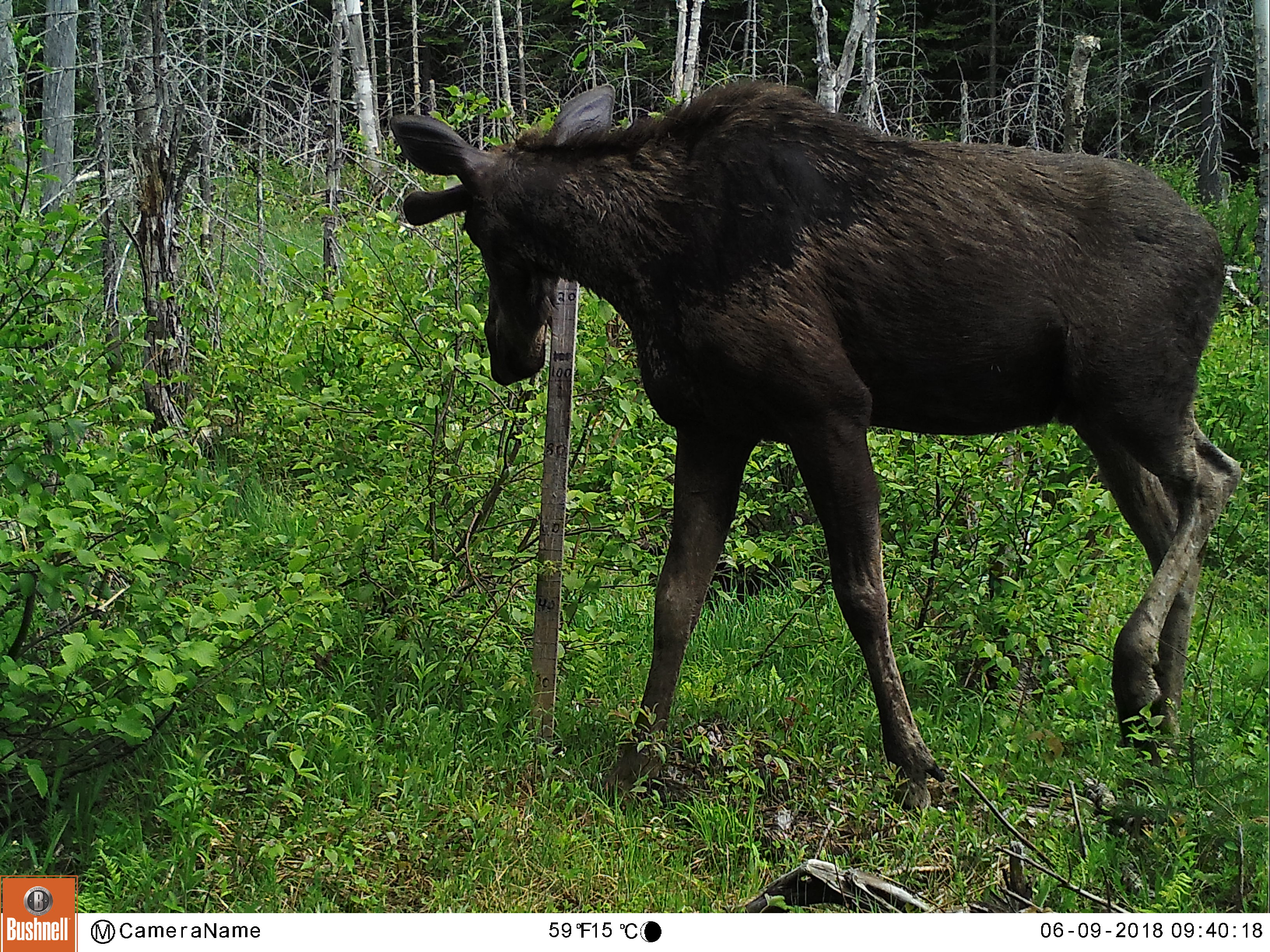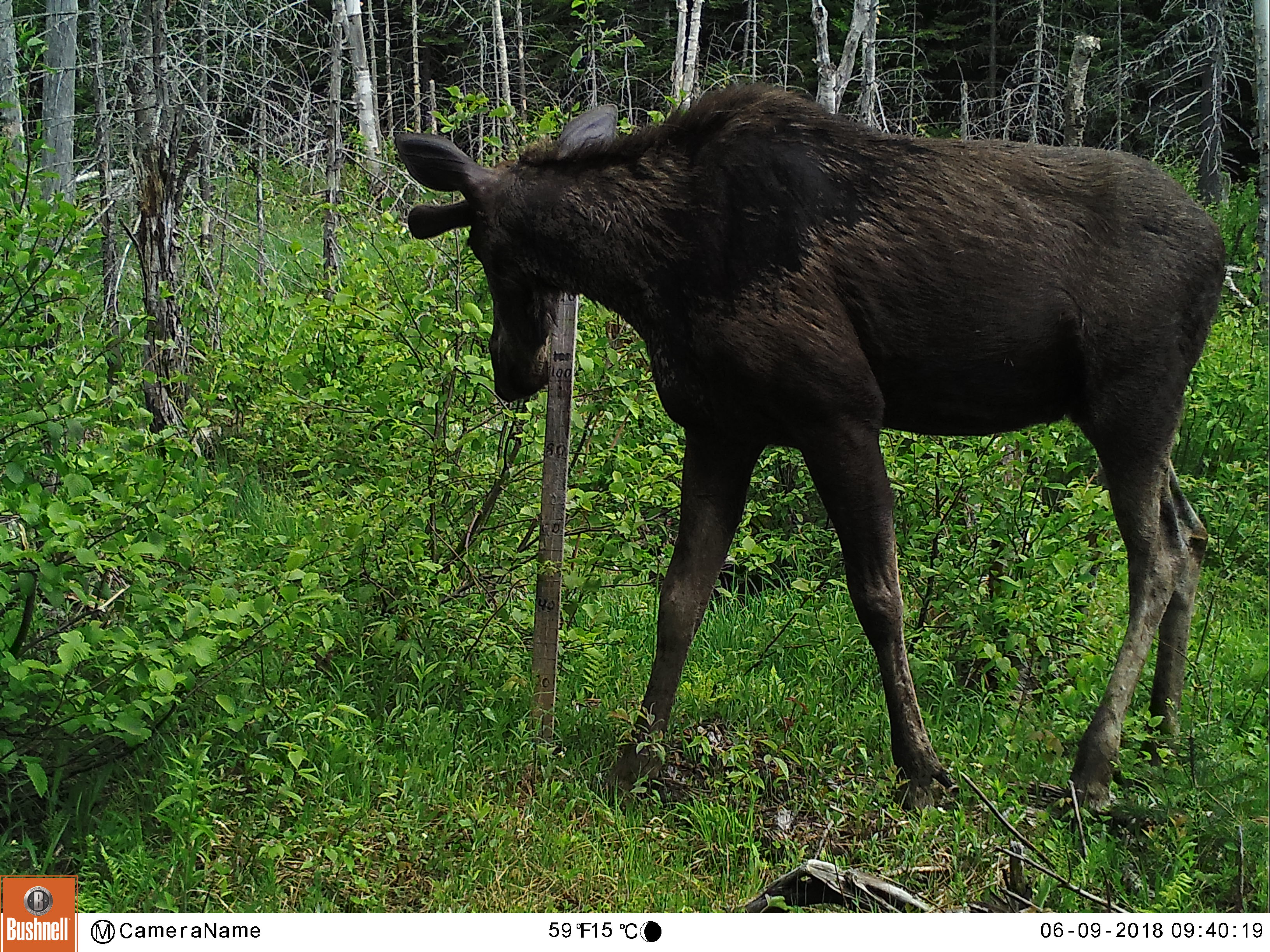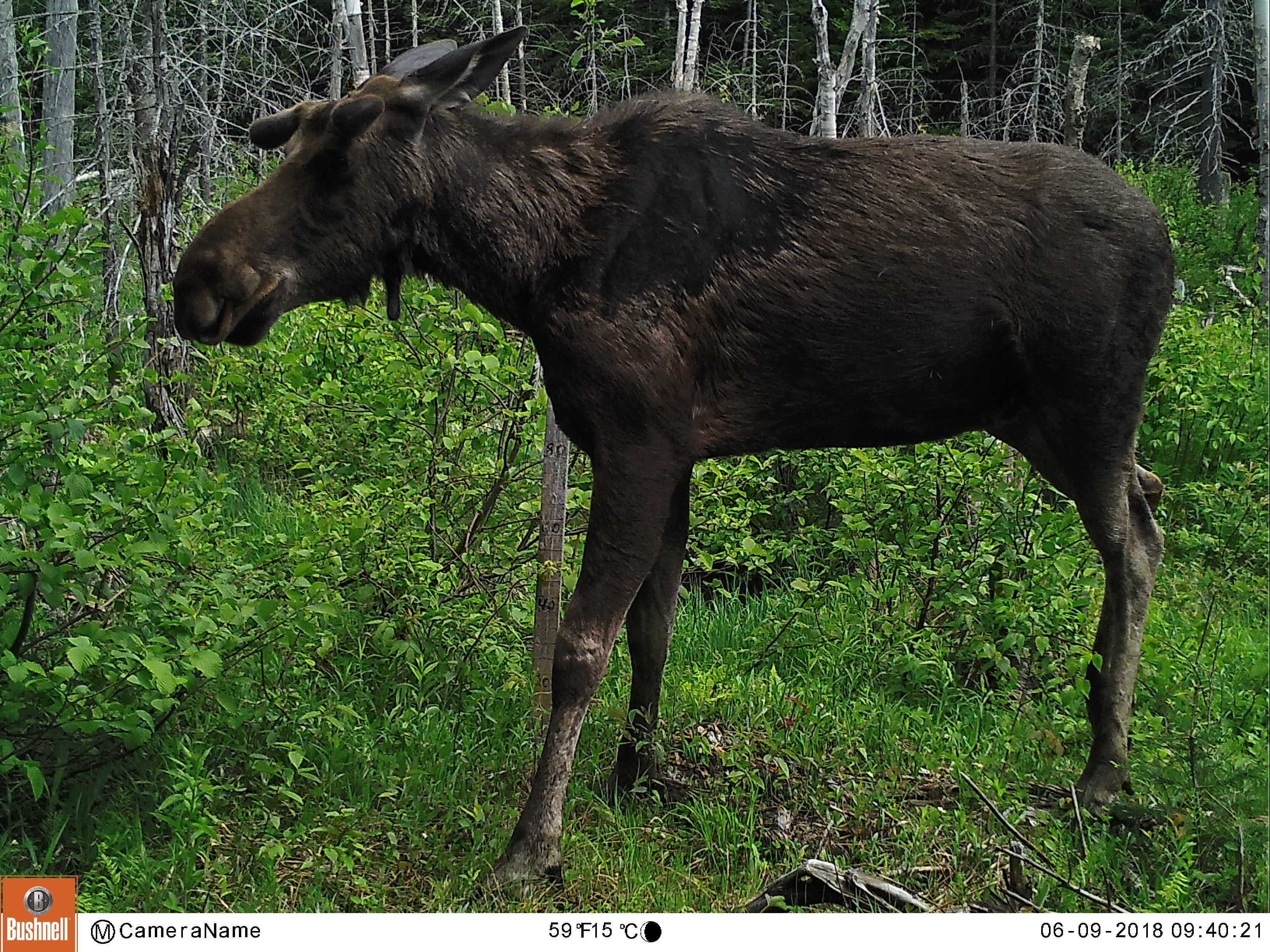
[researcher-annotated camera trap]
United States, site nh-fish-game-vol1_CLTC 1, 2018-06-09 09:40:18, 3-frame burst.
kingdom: Animalia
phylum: Chordata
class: Mammalia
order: Artiodactyla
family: Cervidae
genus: Alces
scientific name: Alces alces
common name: moose